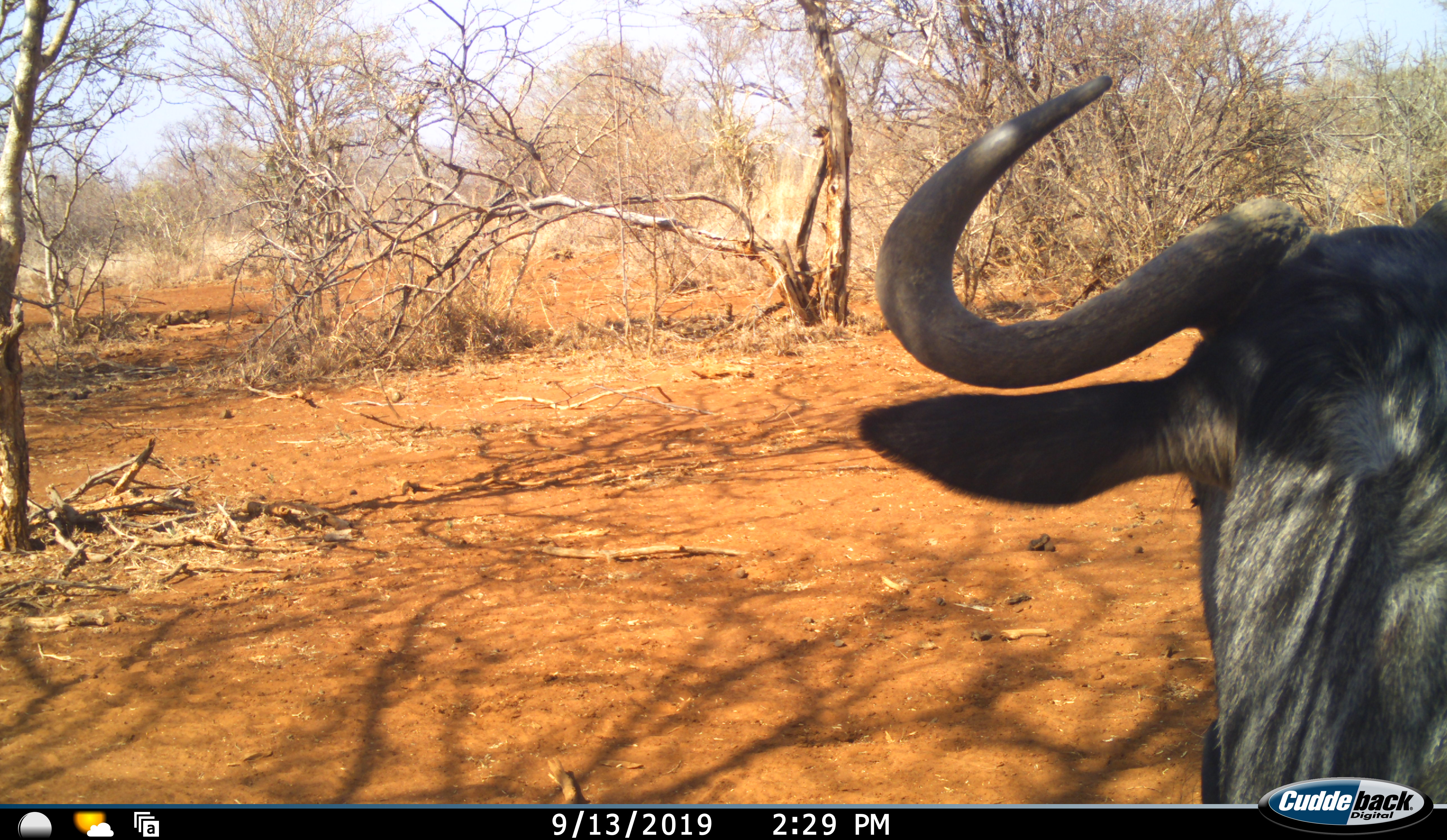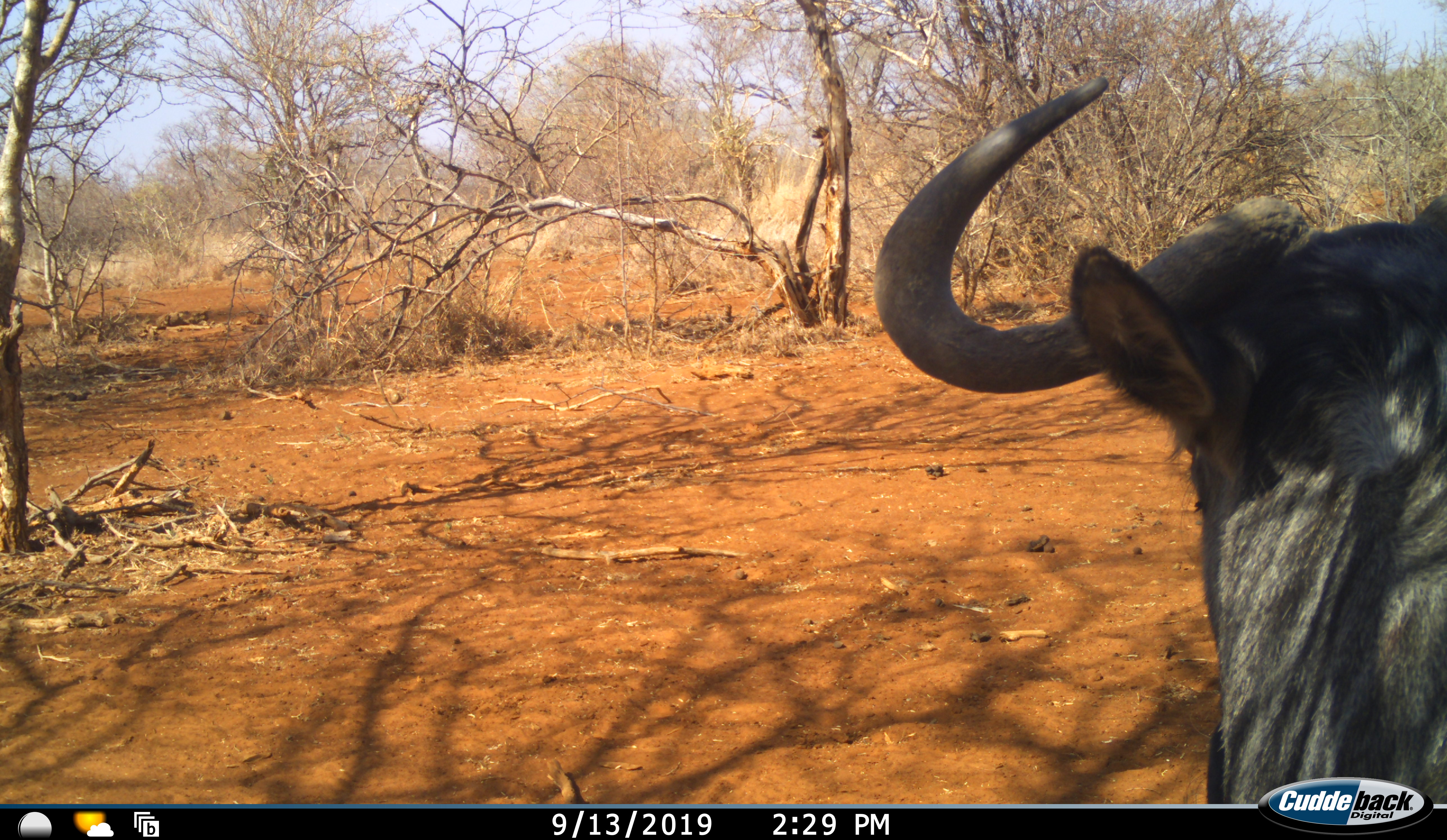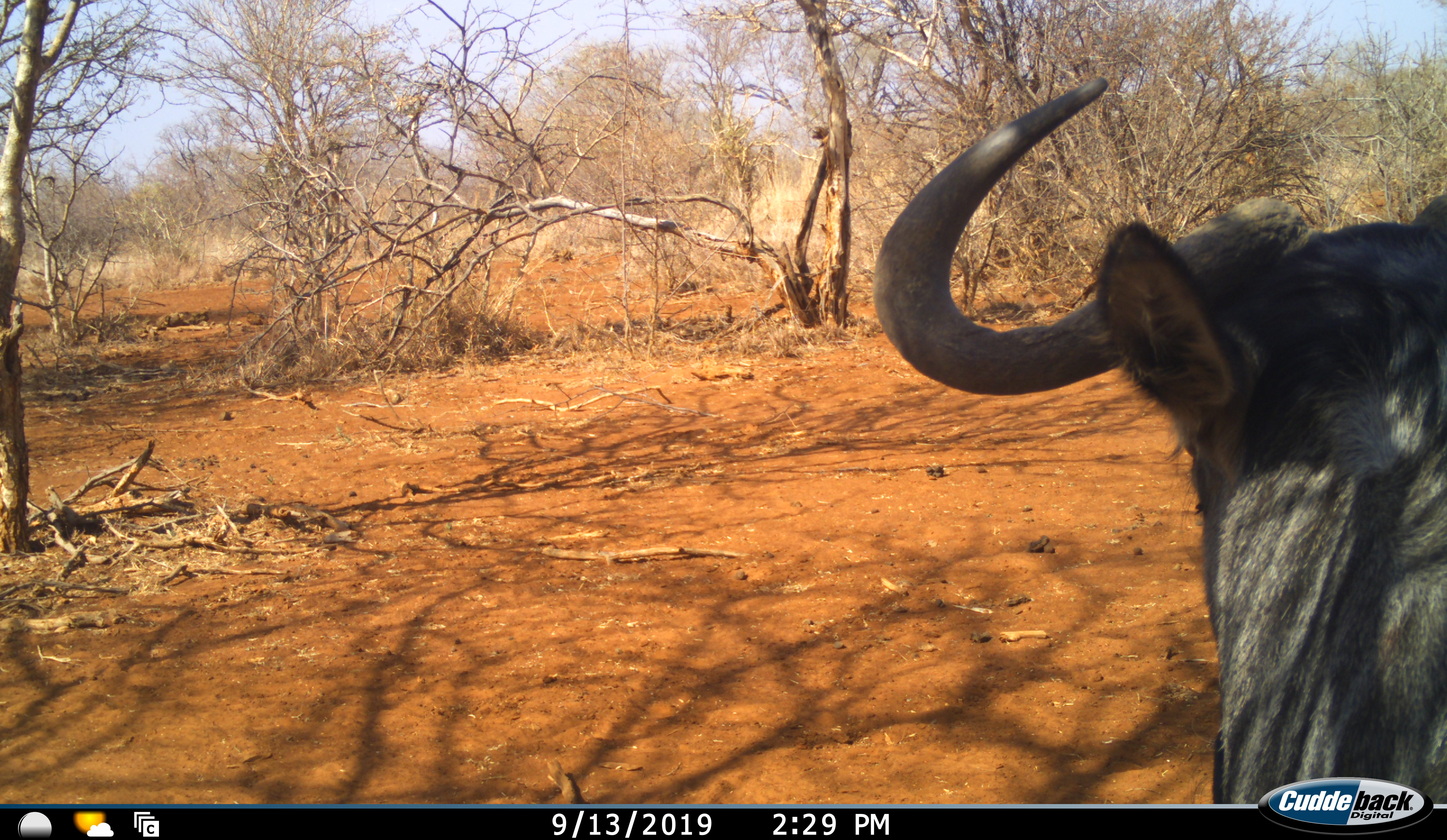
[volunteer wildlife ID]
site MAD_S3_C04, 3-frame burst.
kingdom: Animalia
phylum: Chordata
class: Mammalia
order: Artiodactyla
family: Bovidae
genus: Connochaetes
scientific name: Connochaetes taurinus taurinus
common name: blue wildebeest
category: wildebeestblue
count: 1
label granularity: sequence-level